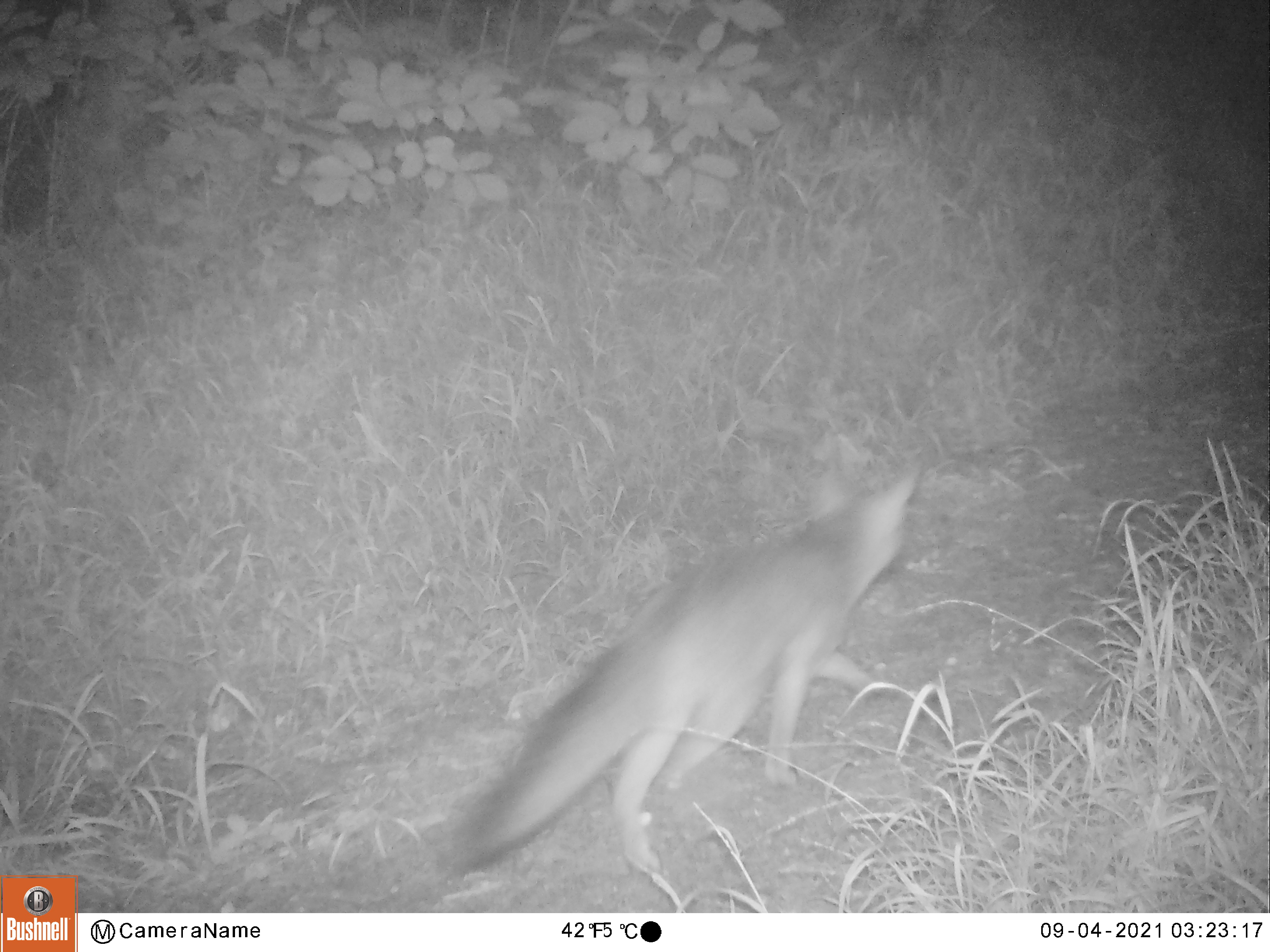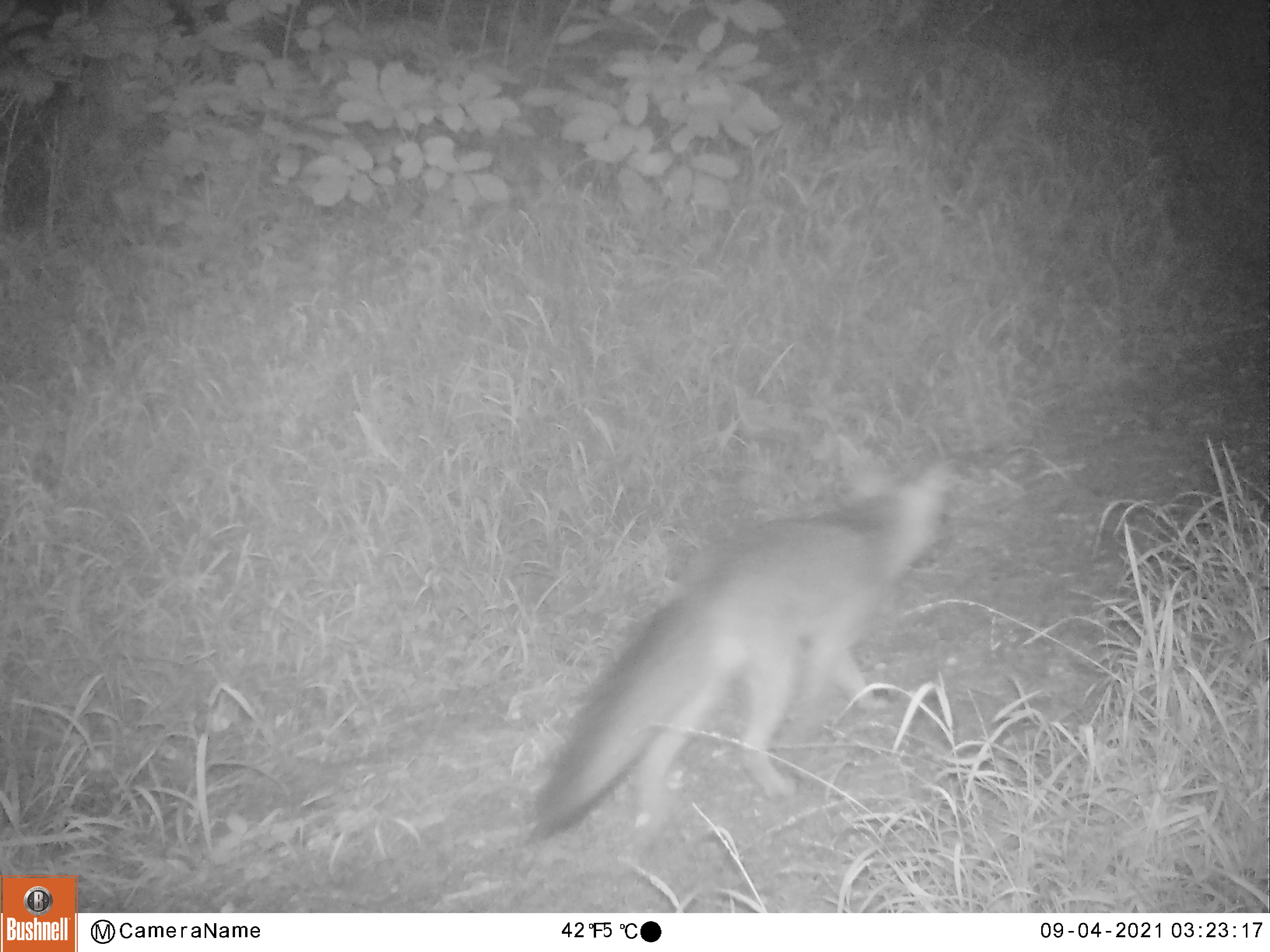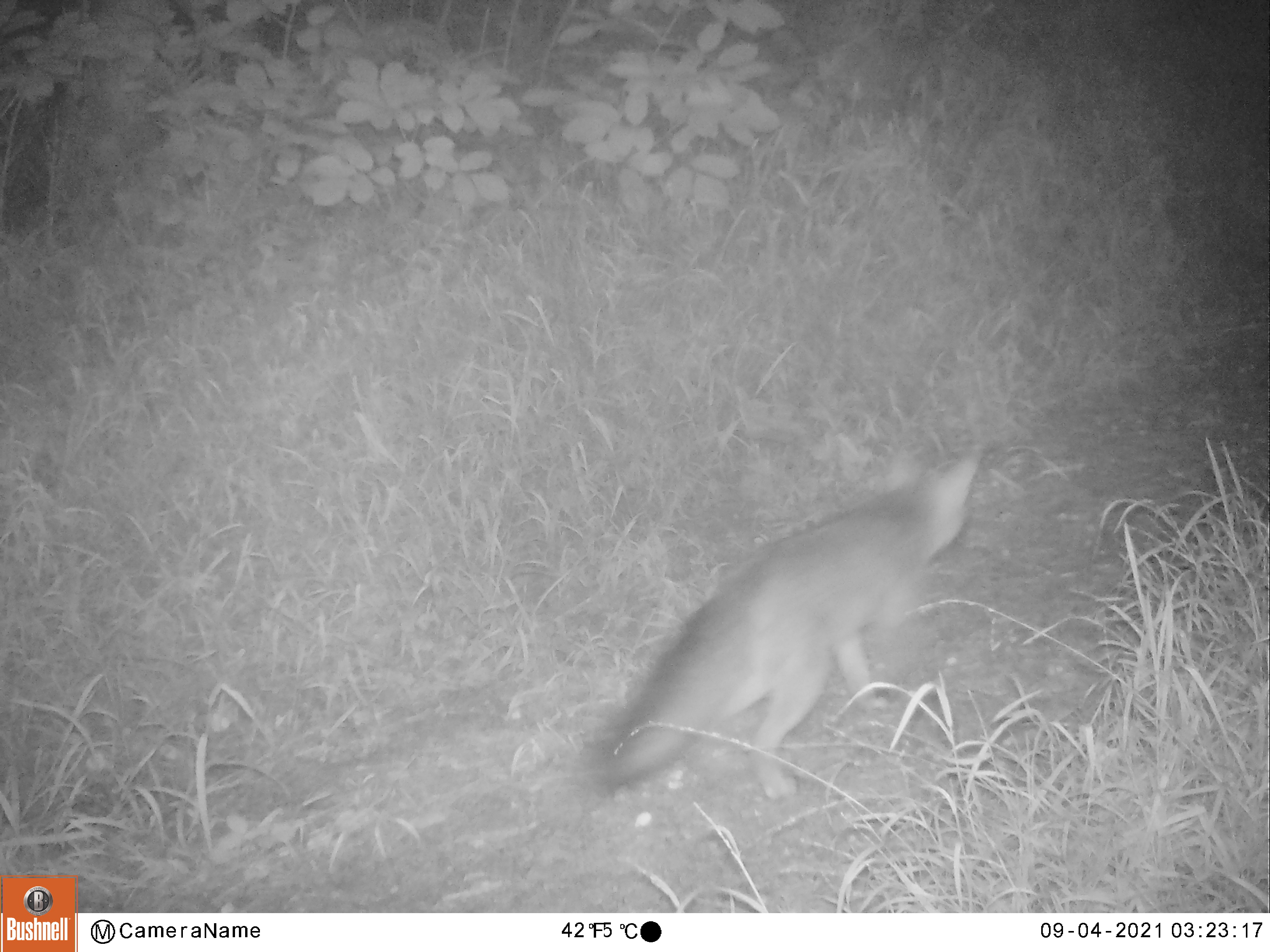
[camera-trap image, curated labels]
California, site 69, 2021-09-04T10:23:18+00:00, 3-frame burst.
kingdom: Animalia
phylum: Chordata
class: Mammalia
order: Carnivora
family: Canidae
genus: Urocyon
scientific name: Urocyon cinereoargenteus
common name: gray fox